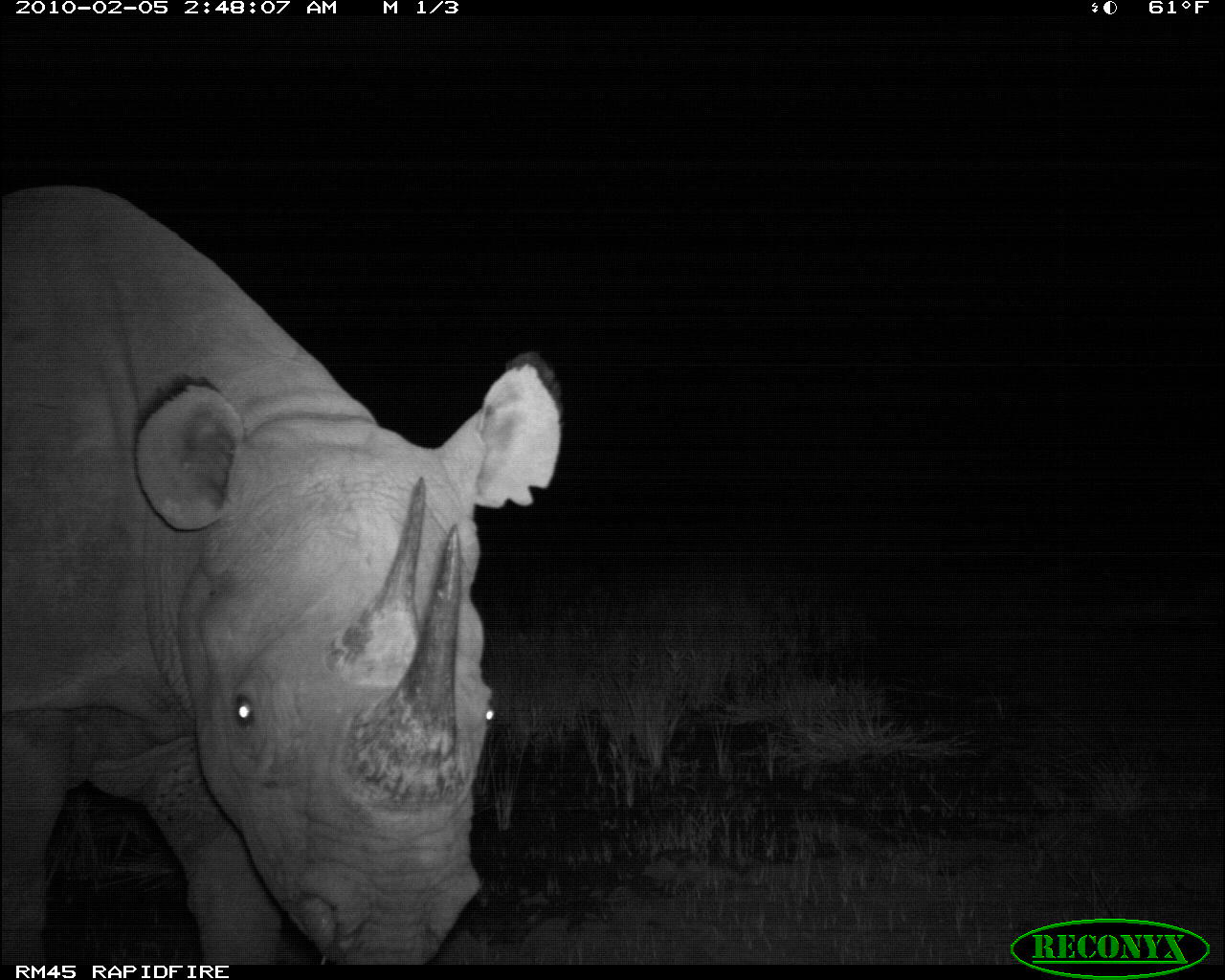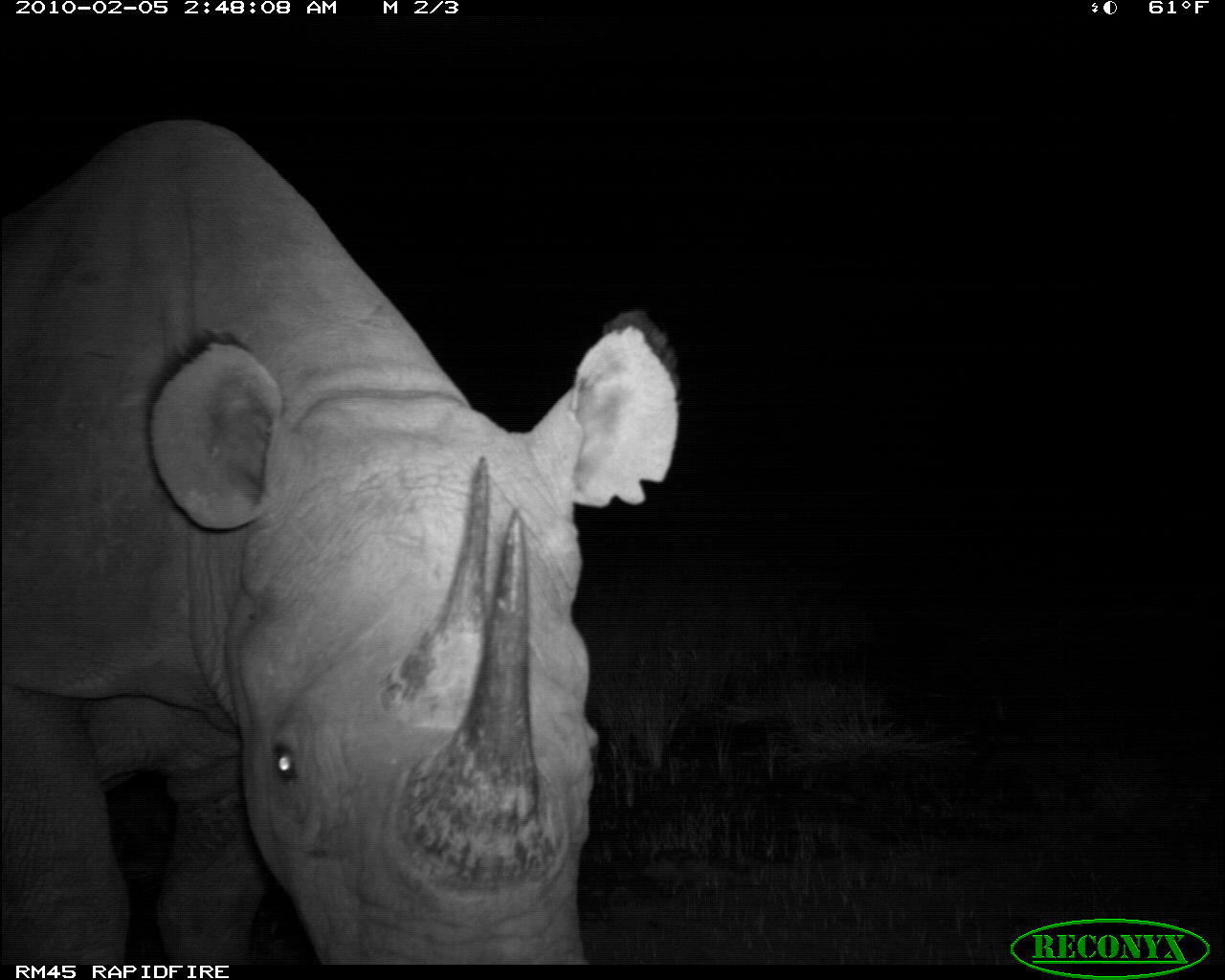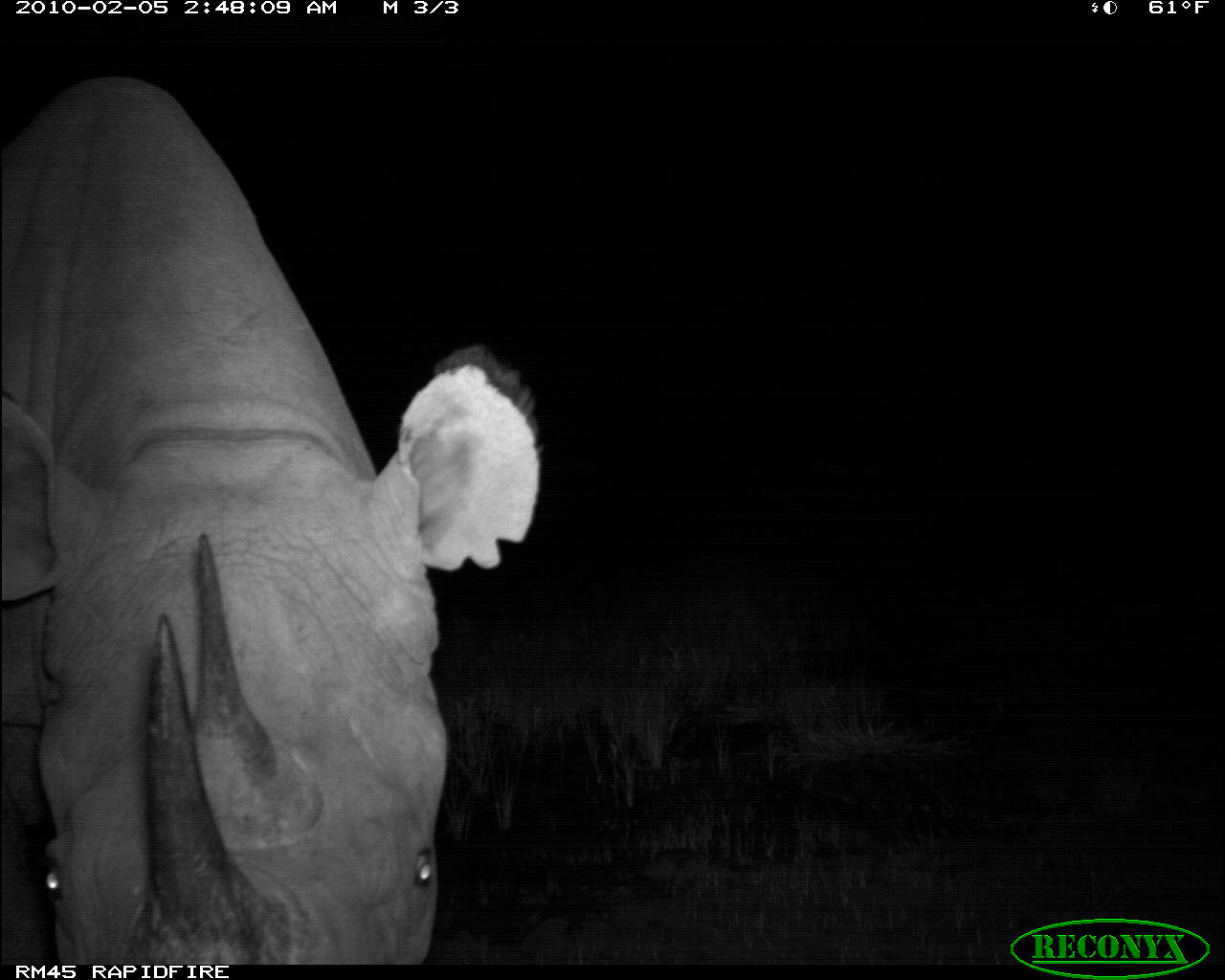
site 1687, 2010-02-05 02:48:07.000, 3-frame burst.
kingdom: Animalia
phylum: Chordata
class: Mammalia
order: Perissodactyla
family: Rhinocerotidae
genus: Diceros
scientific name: Diceros bicornis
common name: black rhinoceros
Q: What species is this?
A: Diceros bicornis (black rhinoceros).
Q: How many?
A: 1.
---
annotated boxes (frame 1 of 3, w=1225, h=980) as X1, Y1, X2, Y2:
diceros bicornis: 4, 184, 563, 976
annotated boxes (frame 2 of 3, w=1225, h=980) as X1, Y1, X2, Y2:
diceros bicornis: 0, 106, 683, 965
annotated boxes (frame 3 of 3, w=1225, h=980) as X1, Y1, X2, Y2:
diceros bicornis: 0, 75, 542, 976